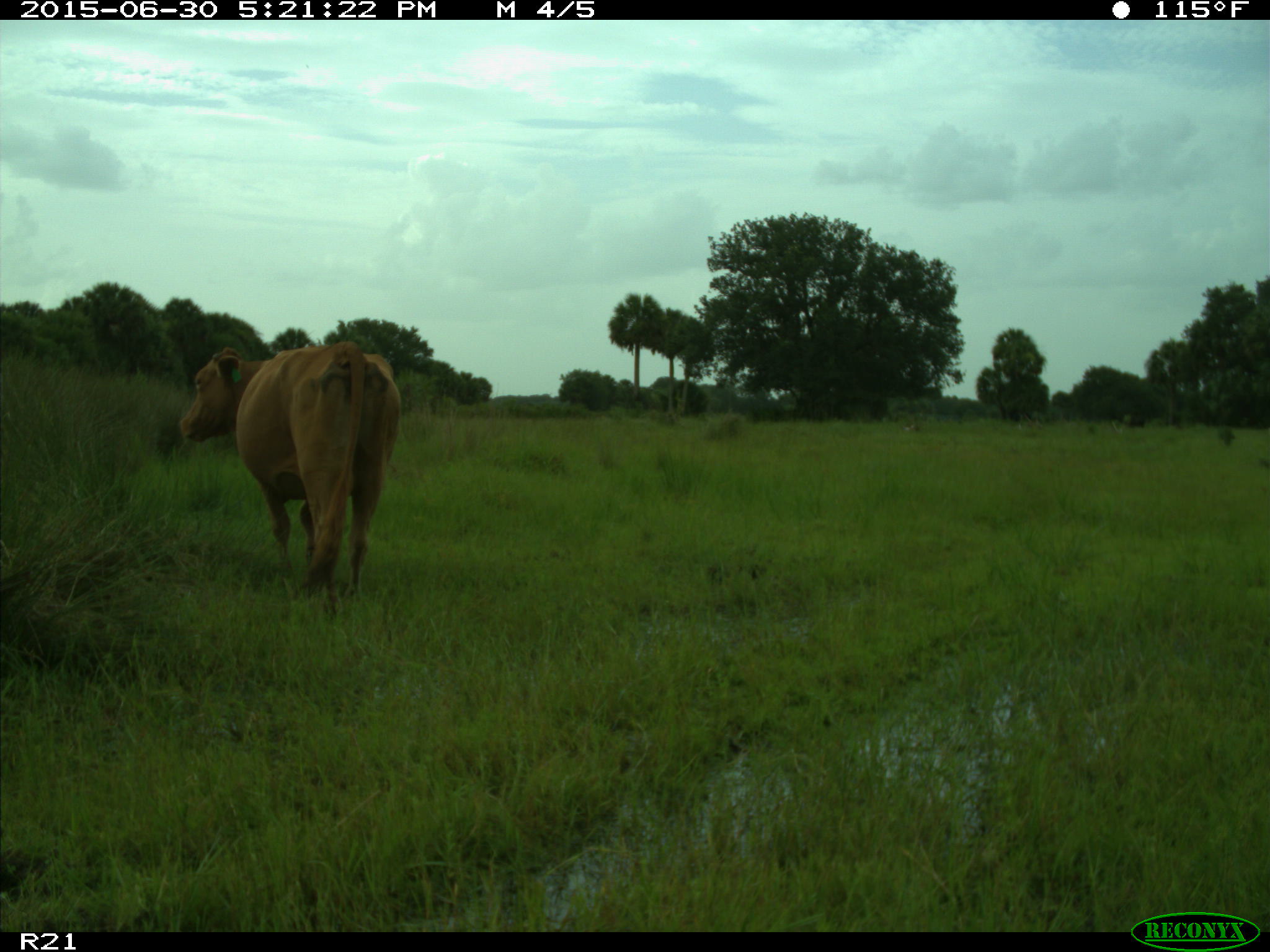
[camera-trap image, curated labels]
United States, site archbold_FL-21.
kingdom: Animalia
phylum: Chordata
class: Mammalia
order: Artiodactyla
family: Bovidae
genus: Bos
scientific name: Bos taurus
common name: domestic cow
Bos taurus (domestic cow).